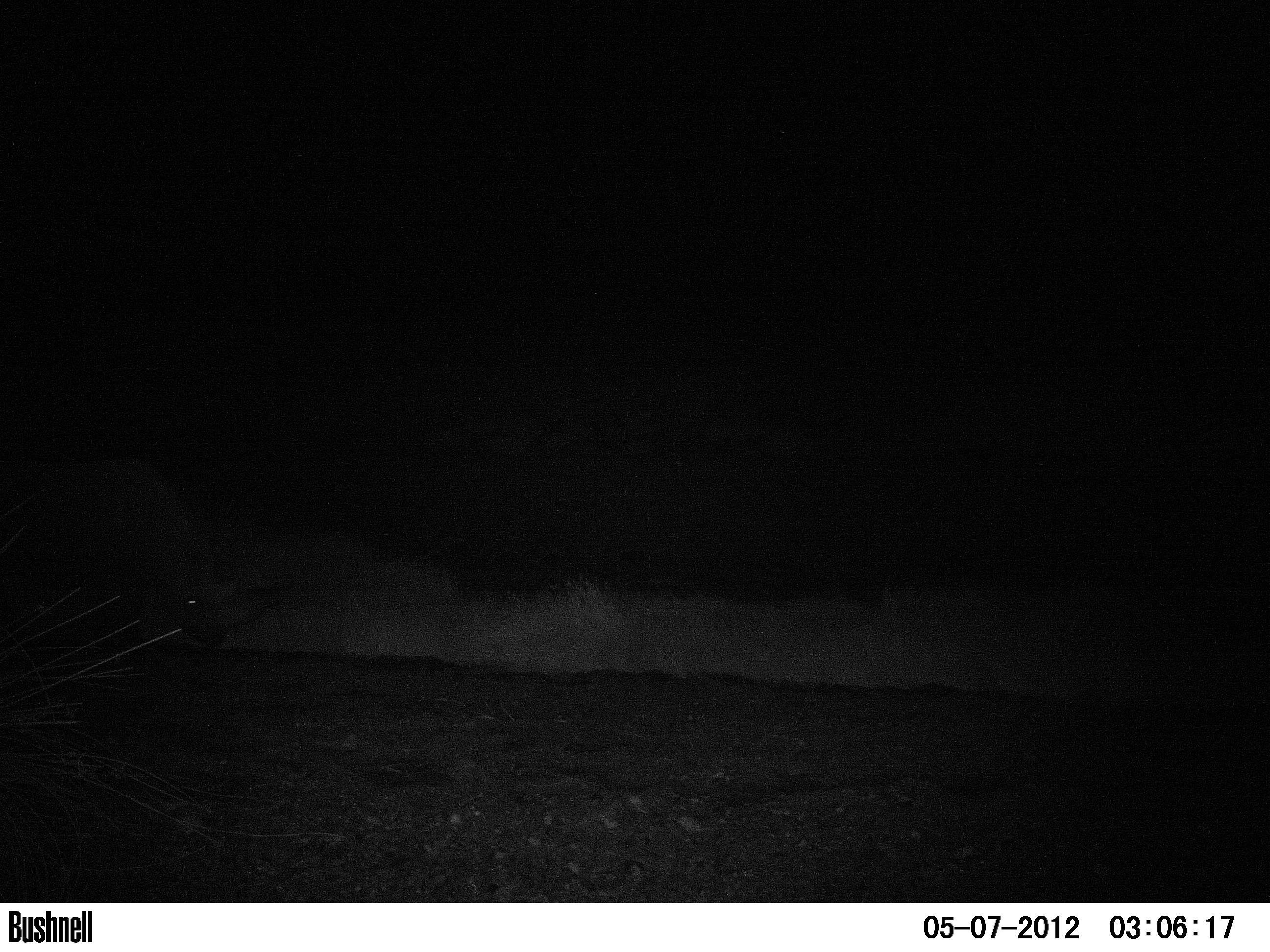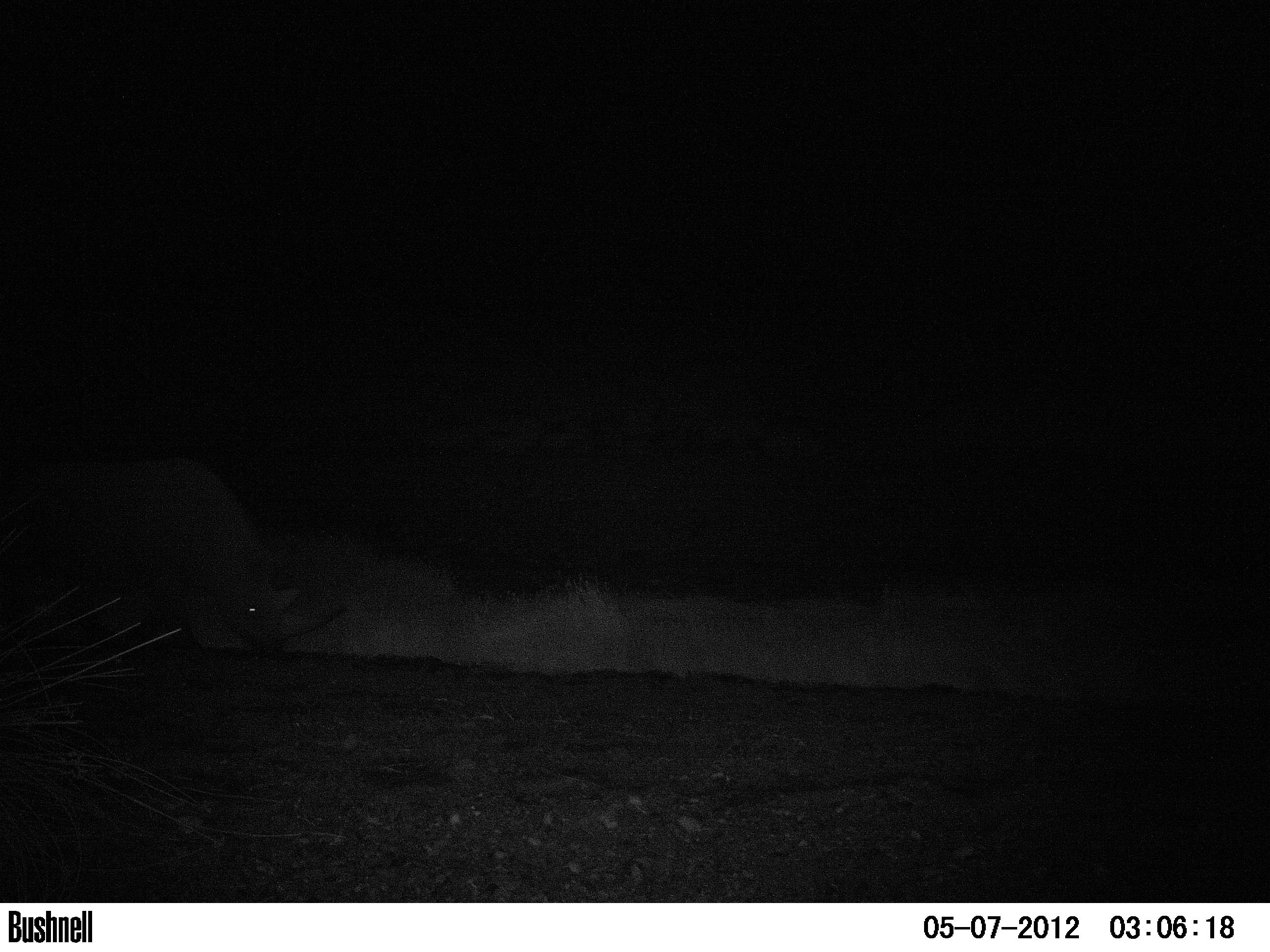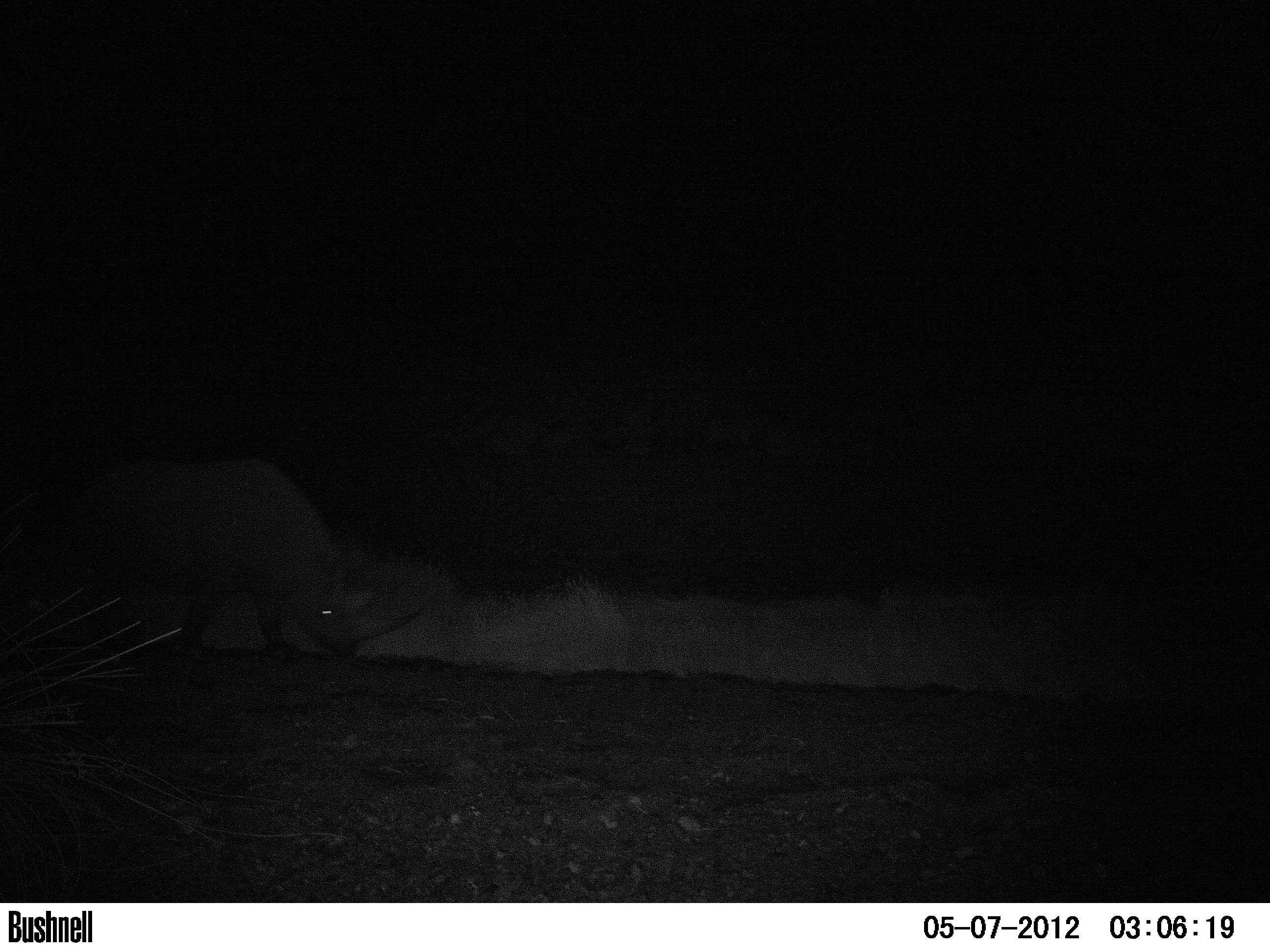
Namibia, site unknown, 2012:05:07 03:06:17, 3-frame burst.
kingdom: Animalia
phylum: Chordata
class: Mammalia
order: Perissodactyla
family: Rhinocerotidae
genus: Diceros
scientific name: Diceros bicornis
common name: black rhinoceros